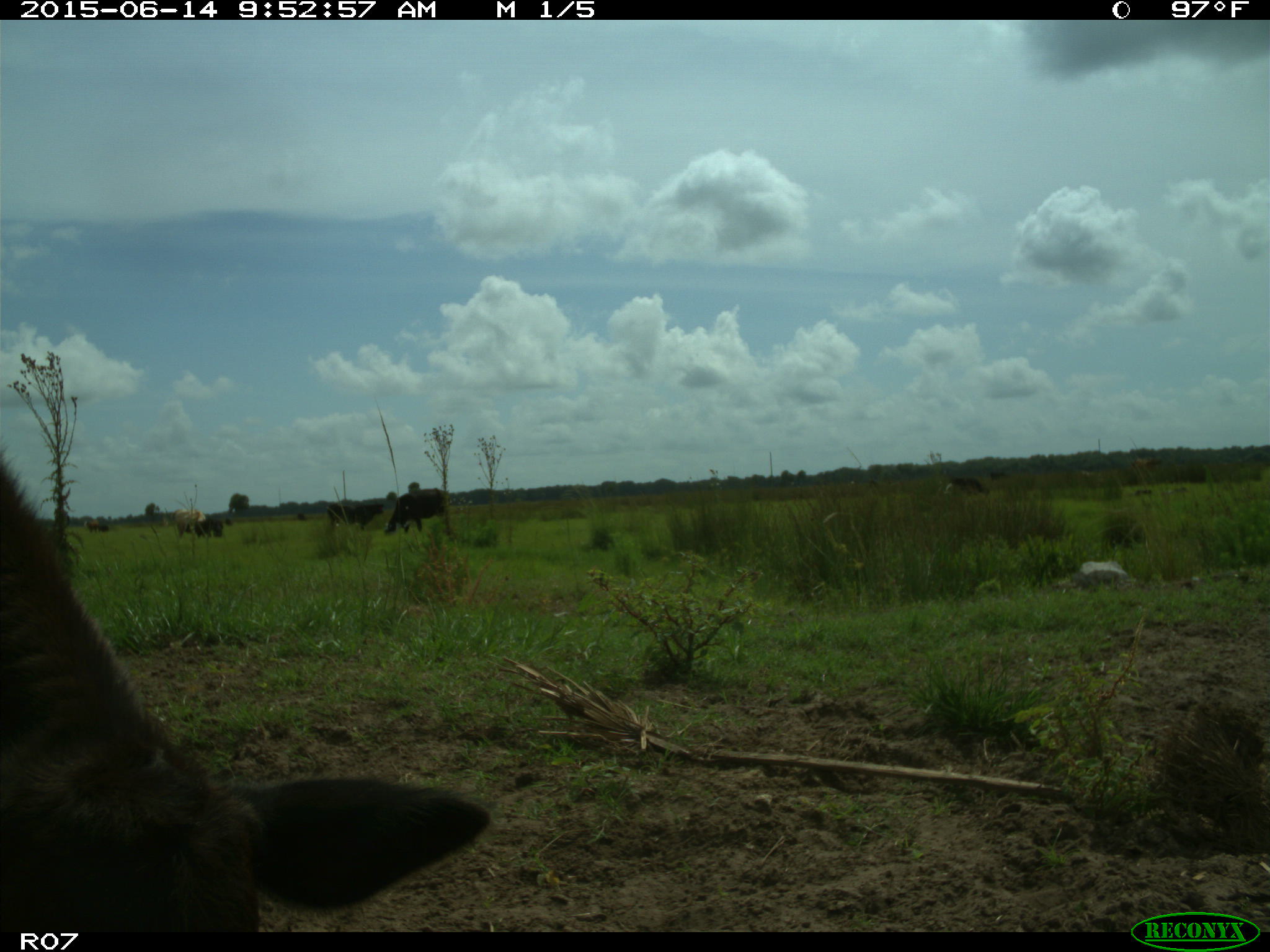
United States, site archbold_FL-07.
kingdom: Animalia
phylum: Chordata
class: Mammalia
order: Artiodactyla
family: Bovidae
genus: Bos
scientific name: Bos taurus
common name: domestic cow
Bos taurus (domestic cow).